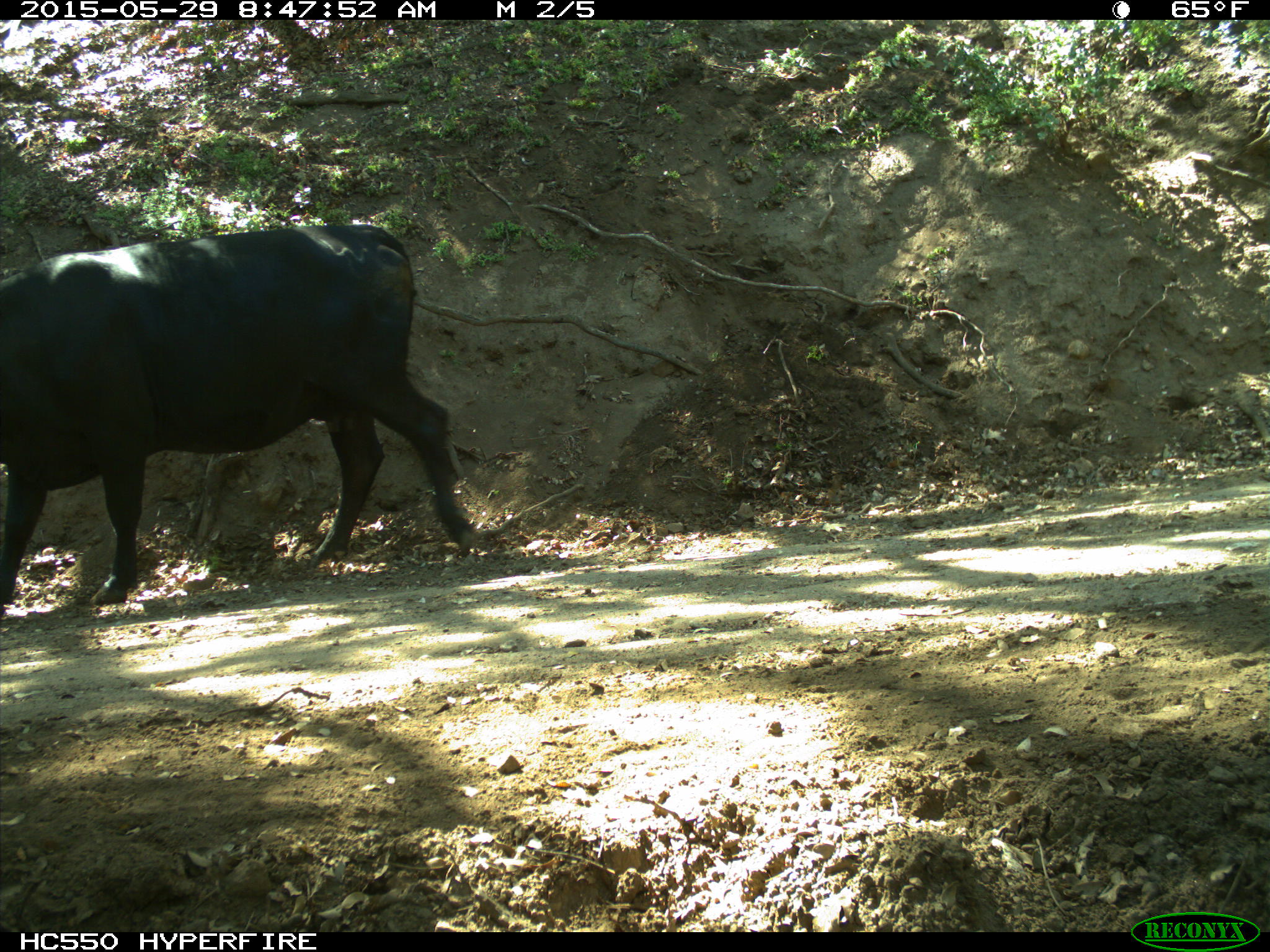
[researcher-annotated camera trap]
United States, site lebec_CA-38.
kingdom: Animalia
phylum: Chordata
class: Mammalia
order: Artiodactyla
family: Bovidae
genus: Bos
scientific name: Bos taurus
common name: domestic cow